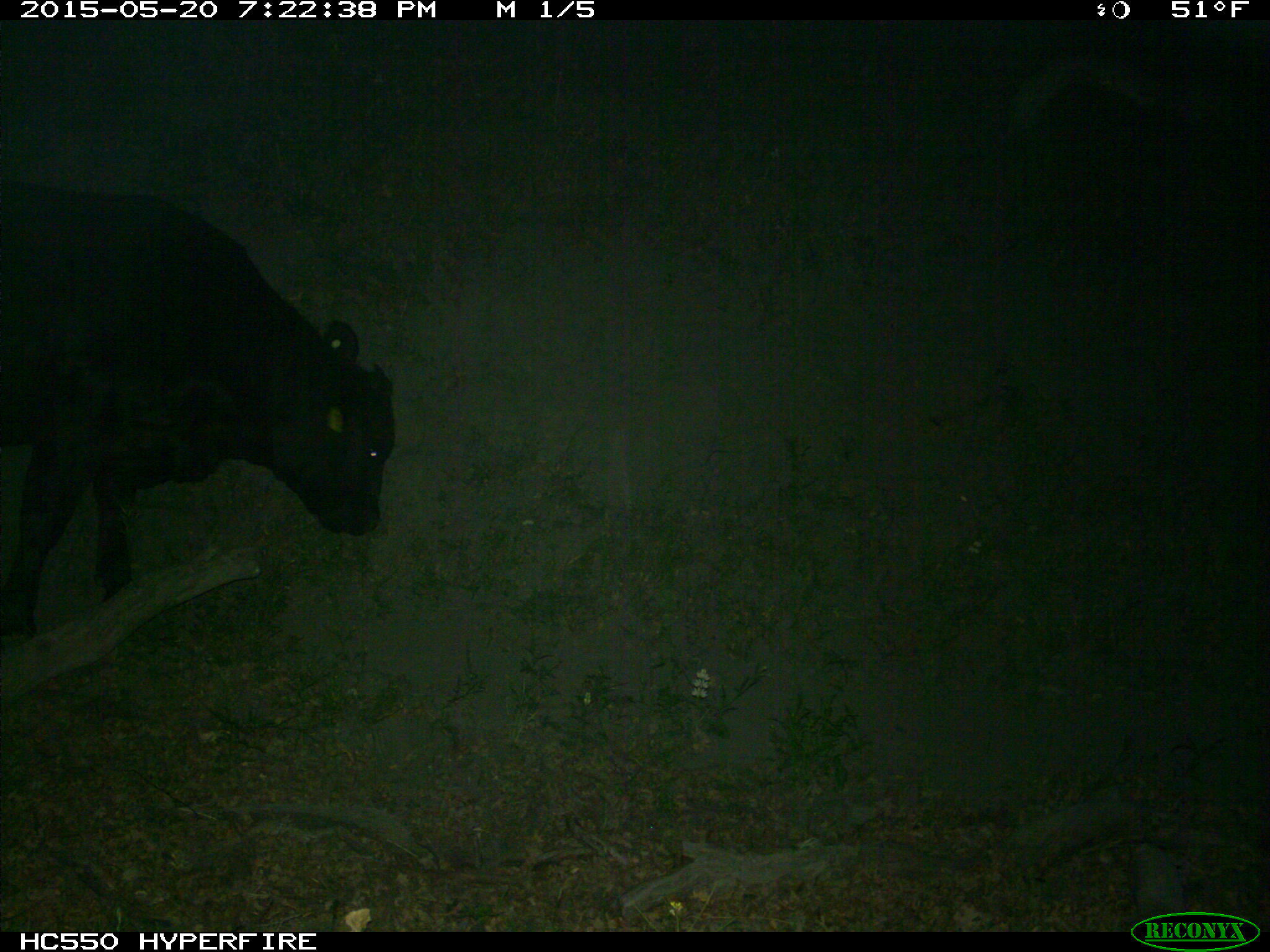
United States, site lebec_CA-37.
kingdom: Animalia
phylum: Chordata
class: Mammalia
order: Artiodactyla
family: Bovidae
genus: Bos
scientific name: Bos taurus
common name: domestic cow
Bos taurus (domestic cow).